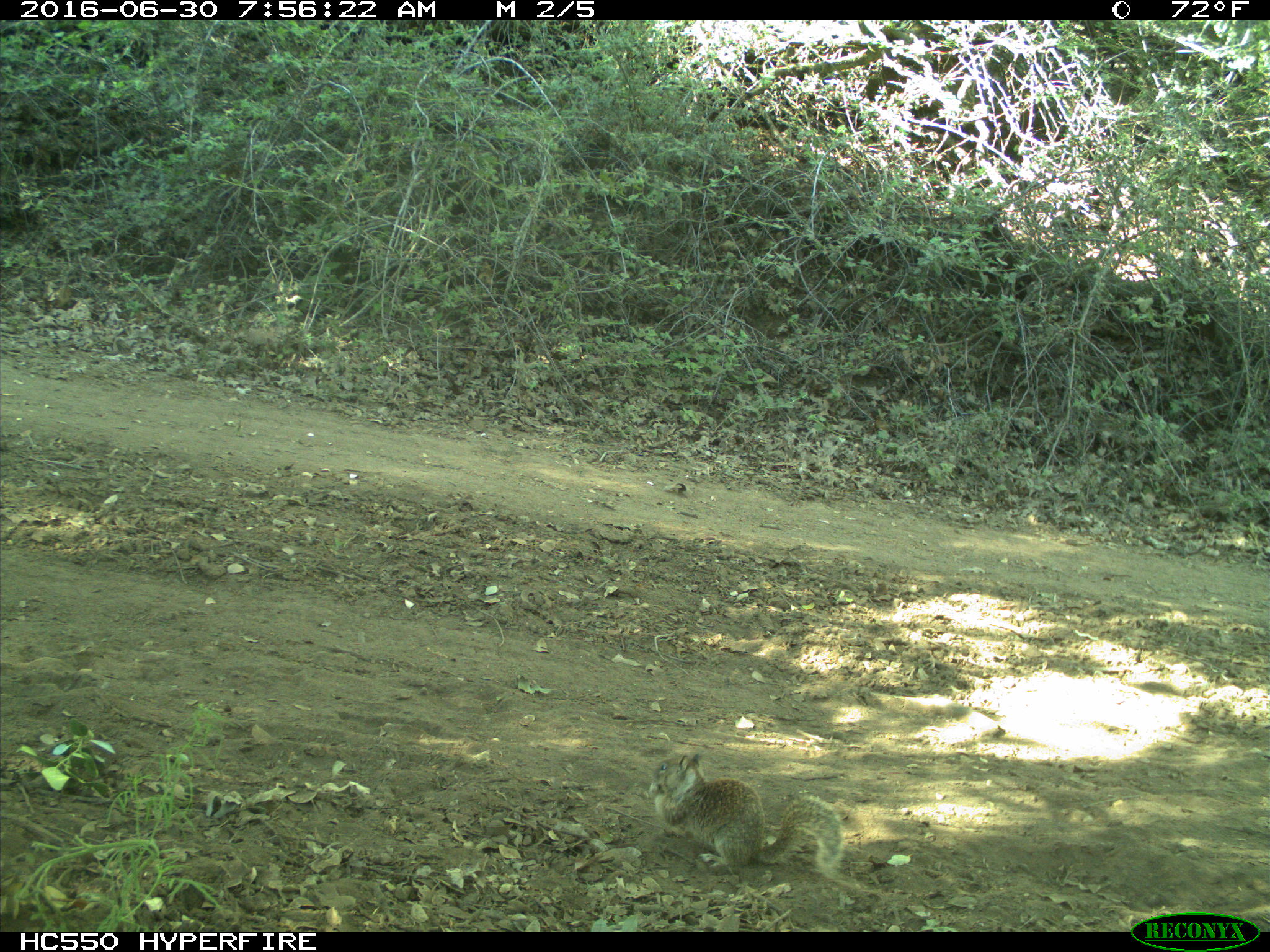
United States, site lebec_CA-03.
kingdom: Animalia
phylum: Chordata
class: Mammalia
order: Rodentia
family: Sciuridae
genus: Otospermophilus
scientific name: Otospermophilus beecheyi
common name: california ground squirrel